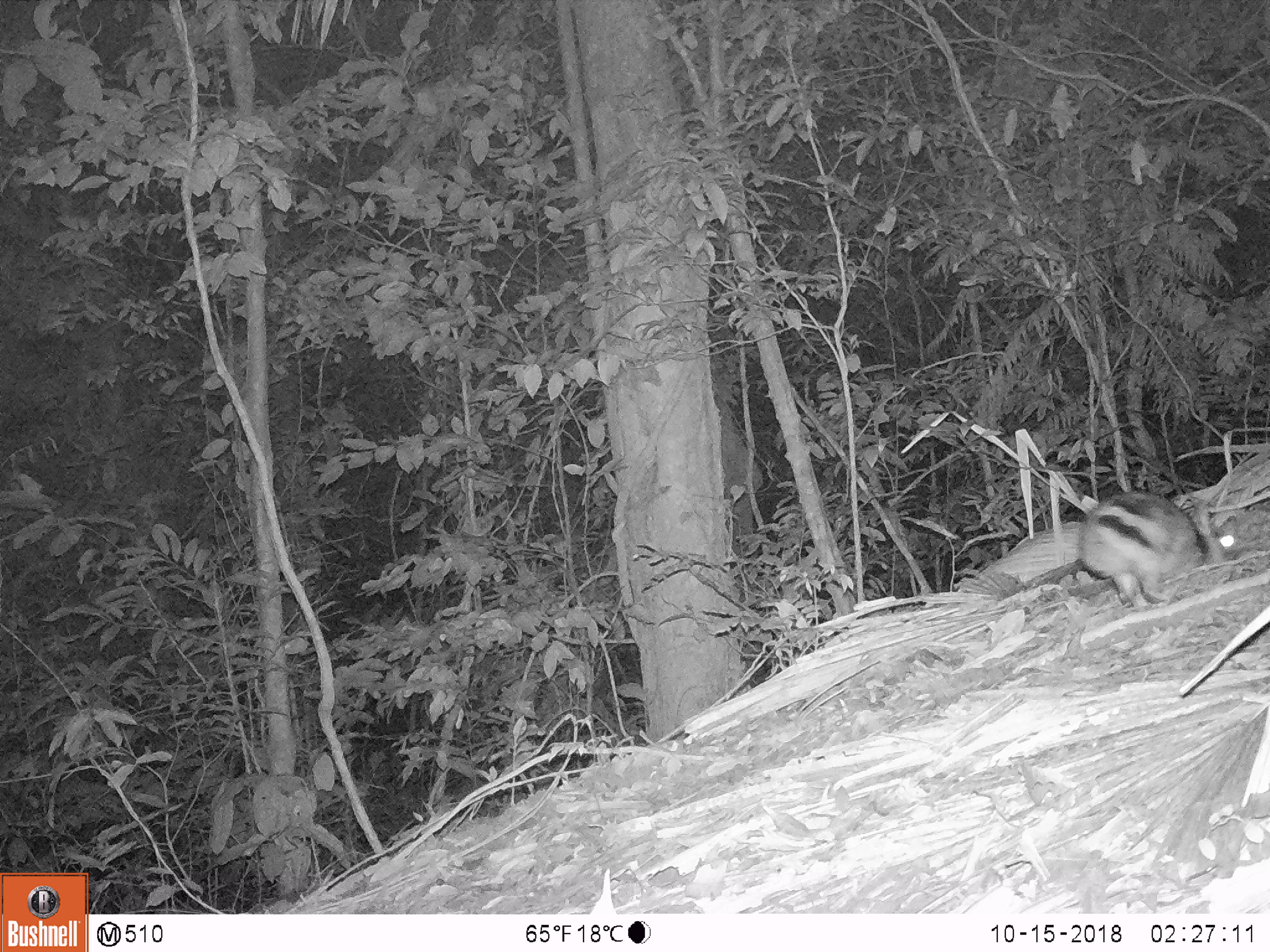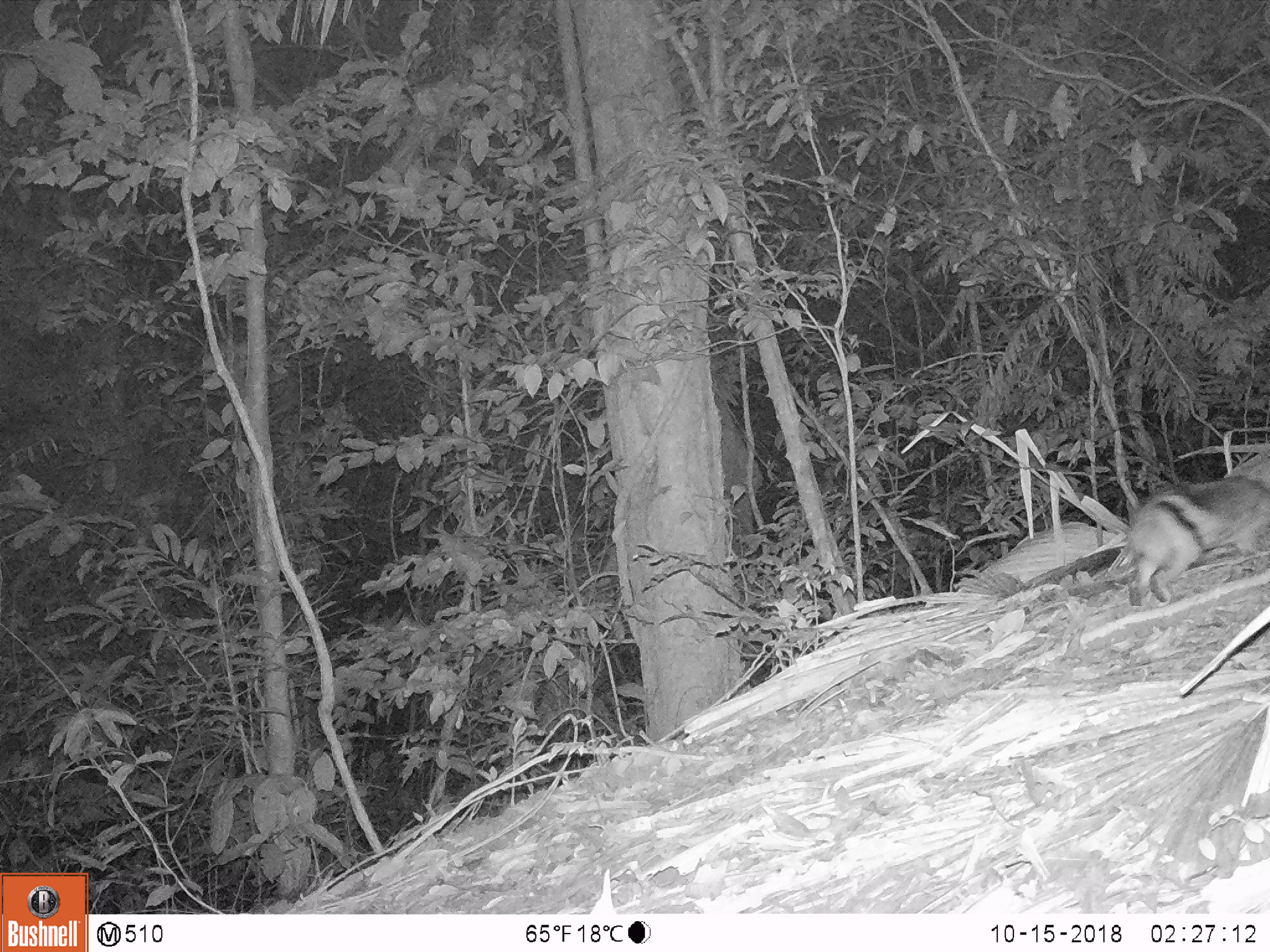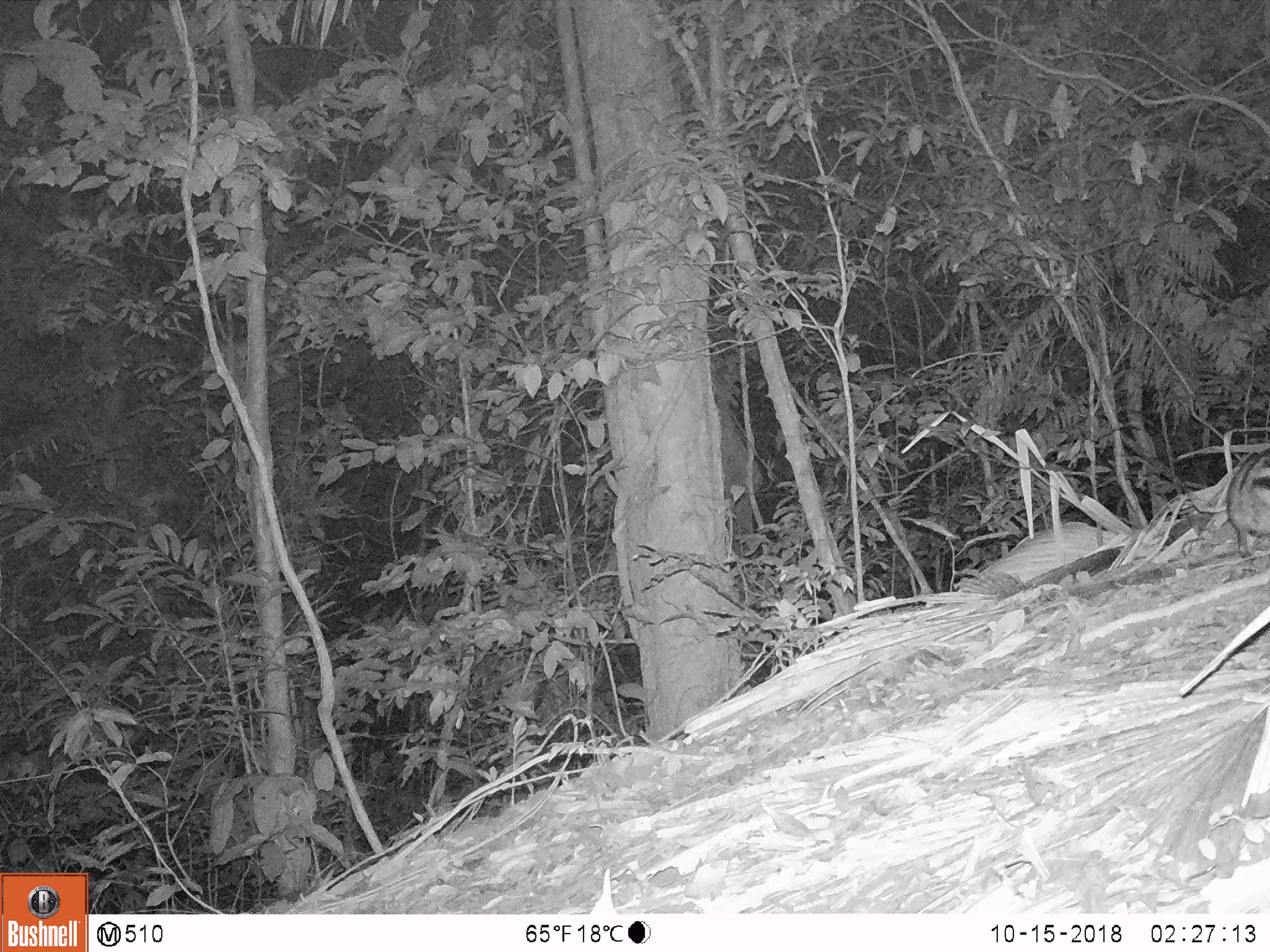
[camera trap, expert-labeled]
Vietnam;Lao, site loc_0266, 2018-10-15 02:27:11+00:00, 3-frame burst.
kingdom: Animalia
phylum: Chordata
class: Mammalia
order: Lagomorpha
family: Leporidae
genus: Nesolagus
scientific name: Nesolagus timminsi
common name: annamite striped rabbit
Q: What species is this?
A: Annamite striped rabbit (Nesolagus timminsi).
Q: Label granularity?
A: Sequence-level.